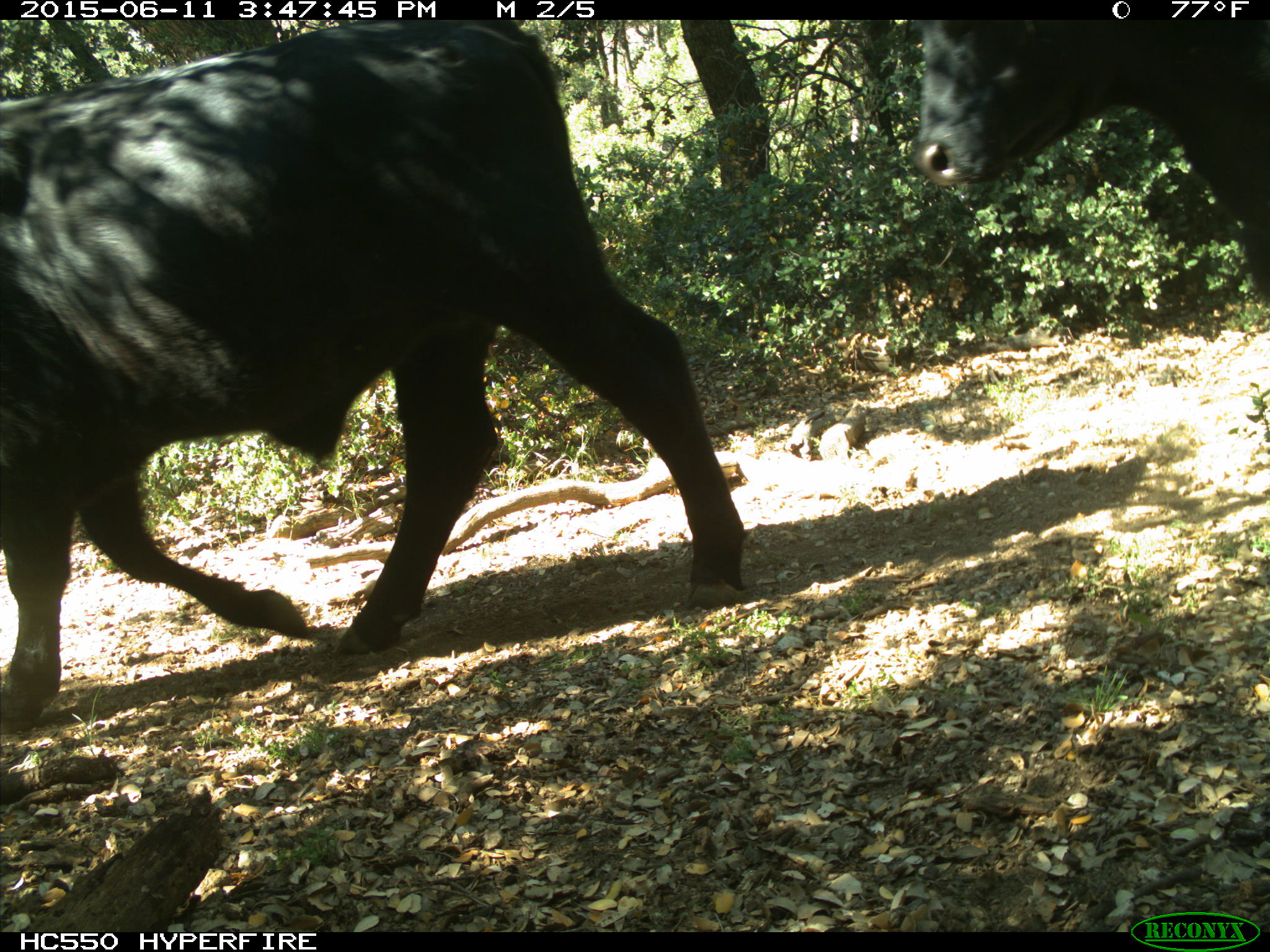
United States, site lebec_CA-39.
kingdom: Animalia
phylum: Chordata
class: Mammalia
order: Artiodactyla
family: Bovidae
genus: Bos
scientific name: Bos taurus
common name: domestic cow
Bos taurus (domestic cow).